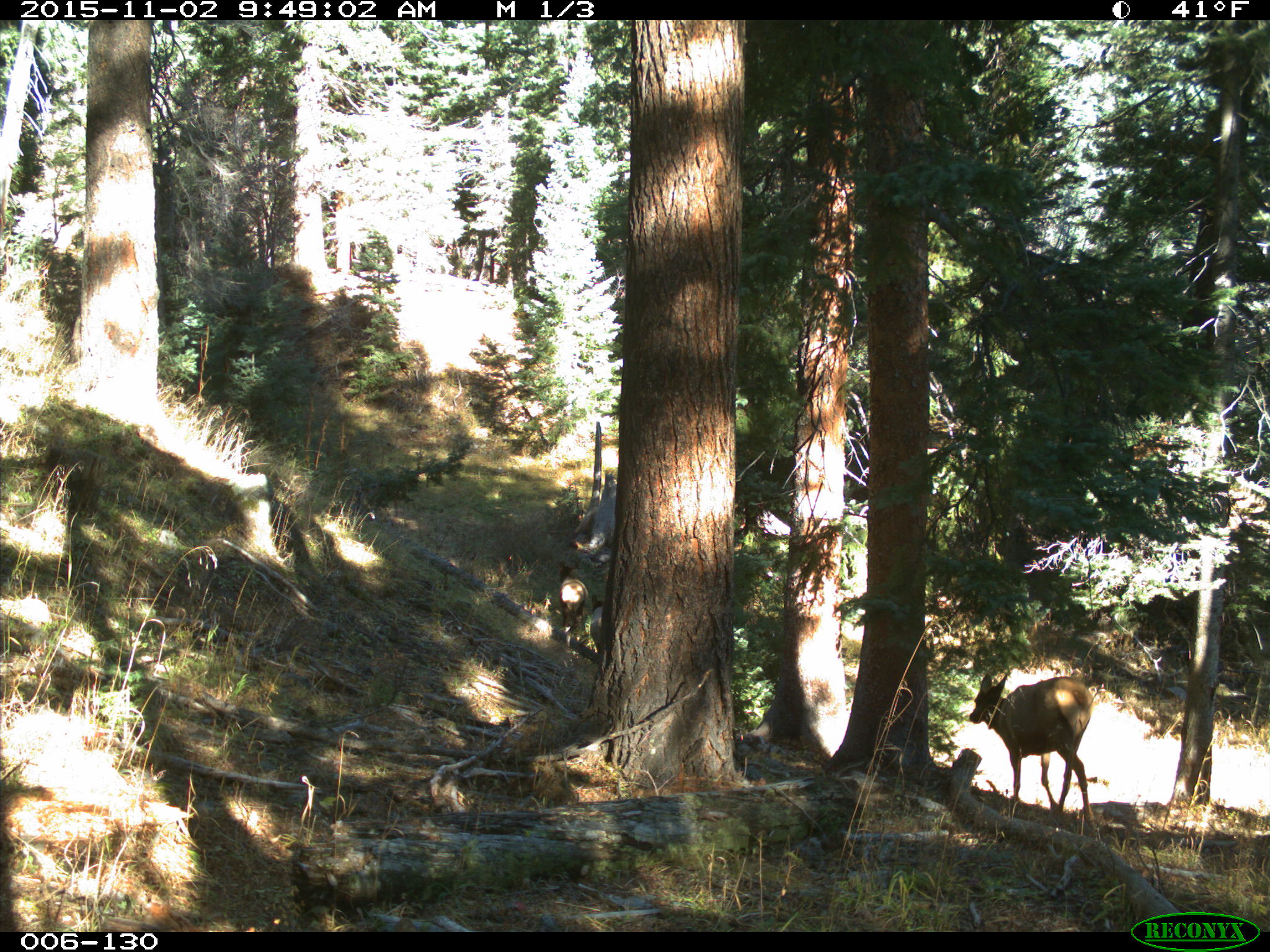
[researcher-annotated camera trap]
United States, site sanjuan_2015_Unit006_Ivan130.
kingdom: Animalia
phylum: Chordata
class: Mammalia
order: Artiodactyla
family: Cervidae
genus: Cervus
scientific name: Cervus elaphus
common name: red deer